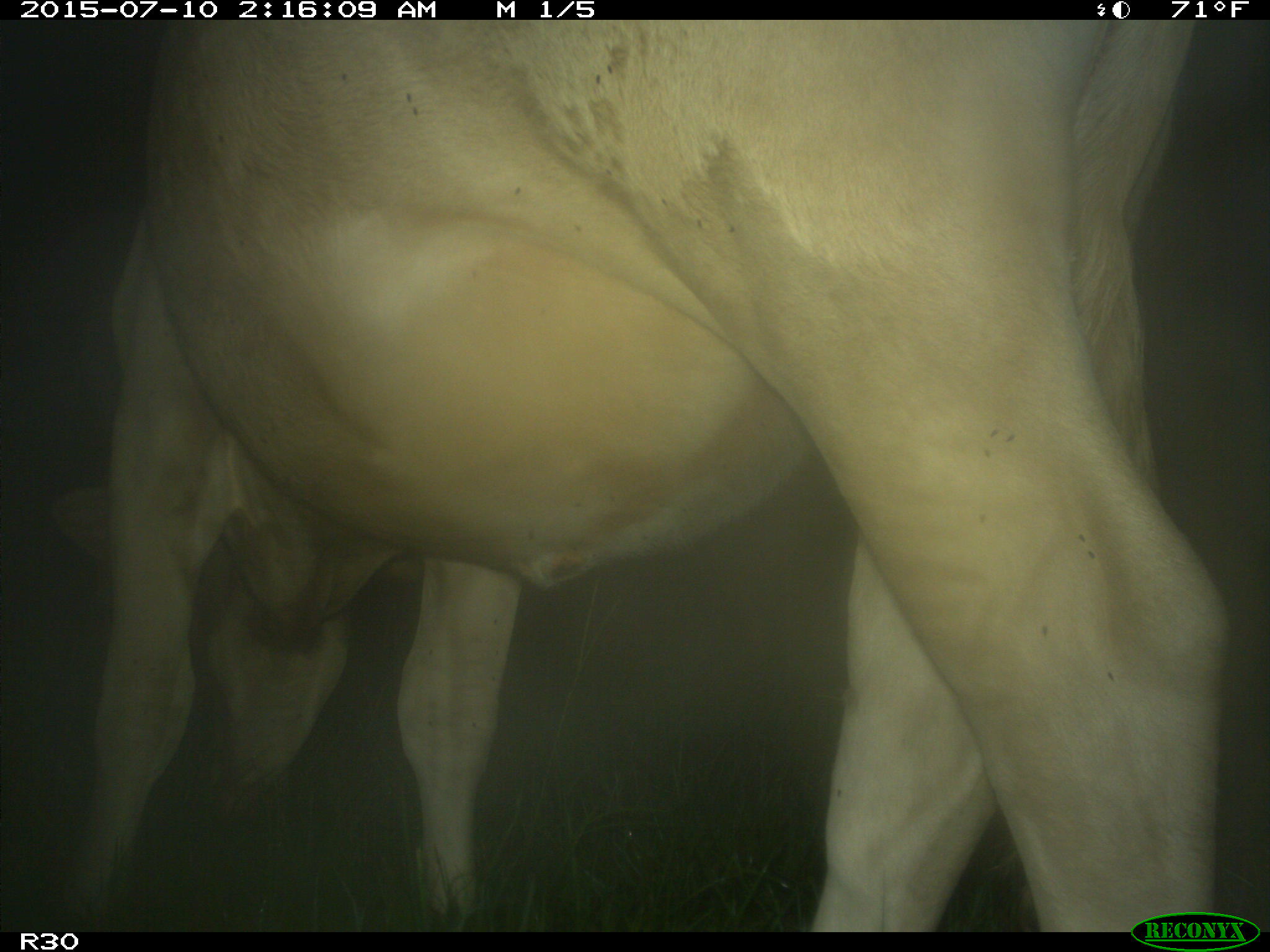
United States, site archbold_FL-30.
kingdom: Animalia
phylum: Chordata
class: Mammalia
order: Artiodactyla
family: Bovidae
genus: Bos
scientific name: Bos taurus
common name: domestic cow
Bos taurus (domestic cow).